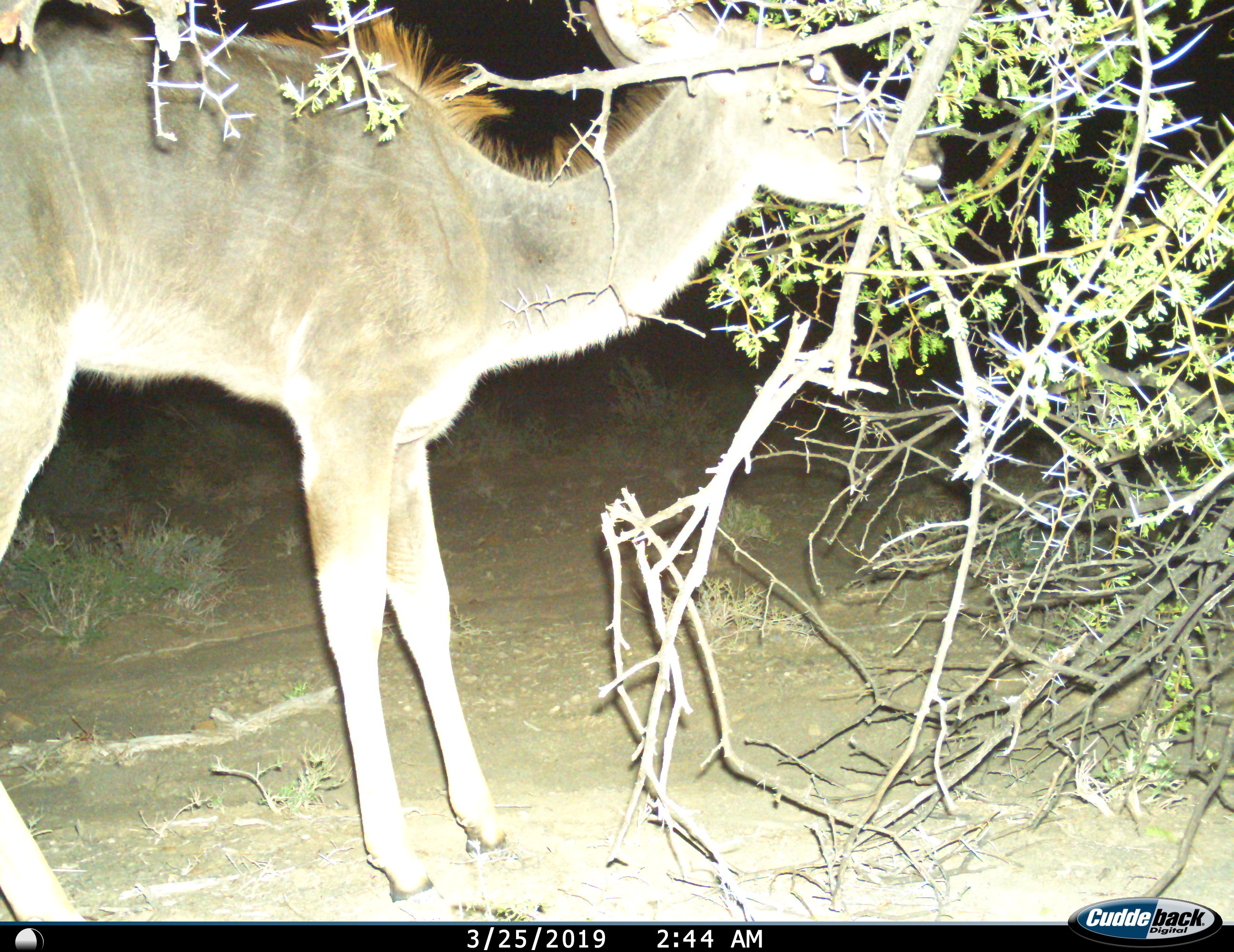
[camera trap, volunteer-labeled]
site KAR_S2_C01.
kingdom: Animalia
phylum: Chordata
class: Mammalia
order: Artiodactyla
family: Bovidae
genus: Tragelaphus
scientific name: Tragelaphus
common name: kudu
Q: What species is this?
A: Kudu (Tragelaphus).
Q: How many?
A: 1.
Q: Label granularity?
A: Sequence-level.